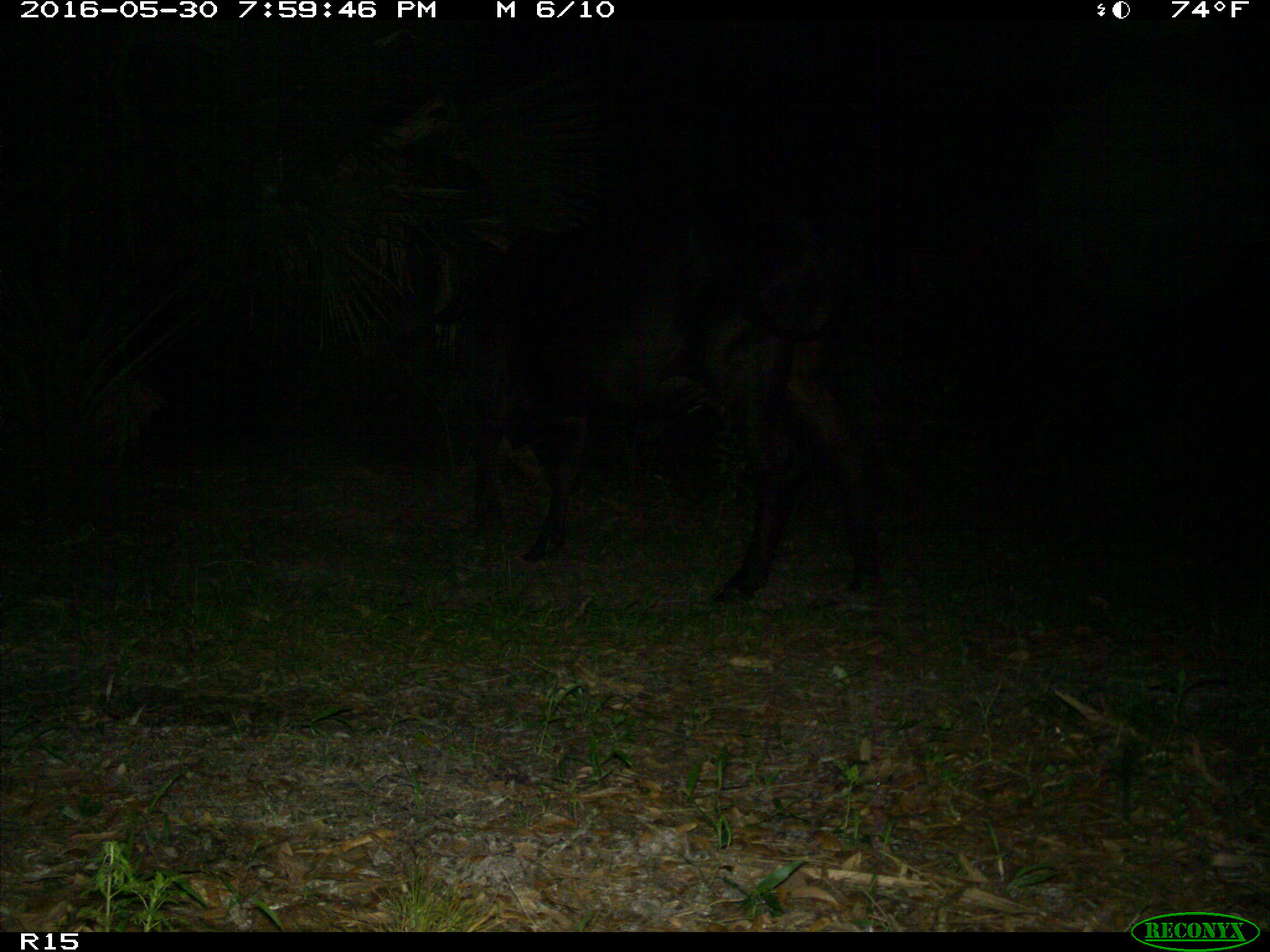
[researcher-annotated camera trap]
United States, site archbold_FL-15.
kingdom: Animalia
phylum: Chordata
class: Mammalia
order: Artiodactyla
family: Bovidae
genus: Bos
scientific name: Bos taurus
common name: domestic cow